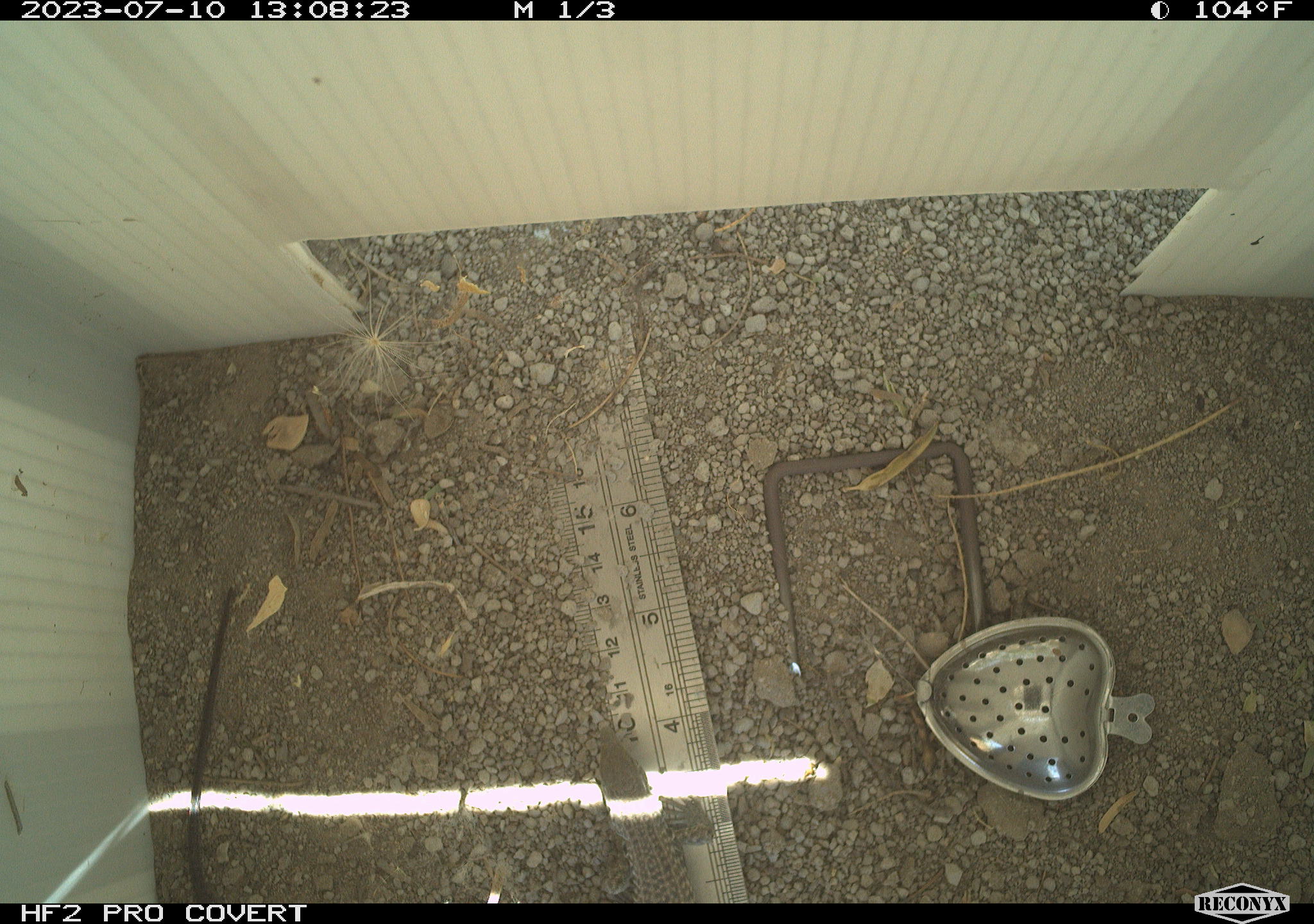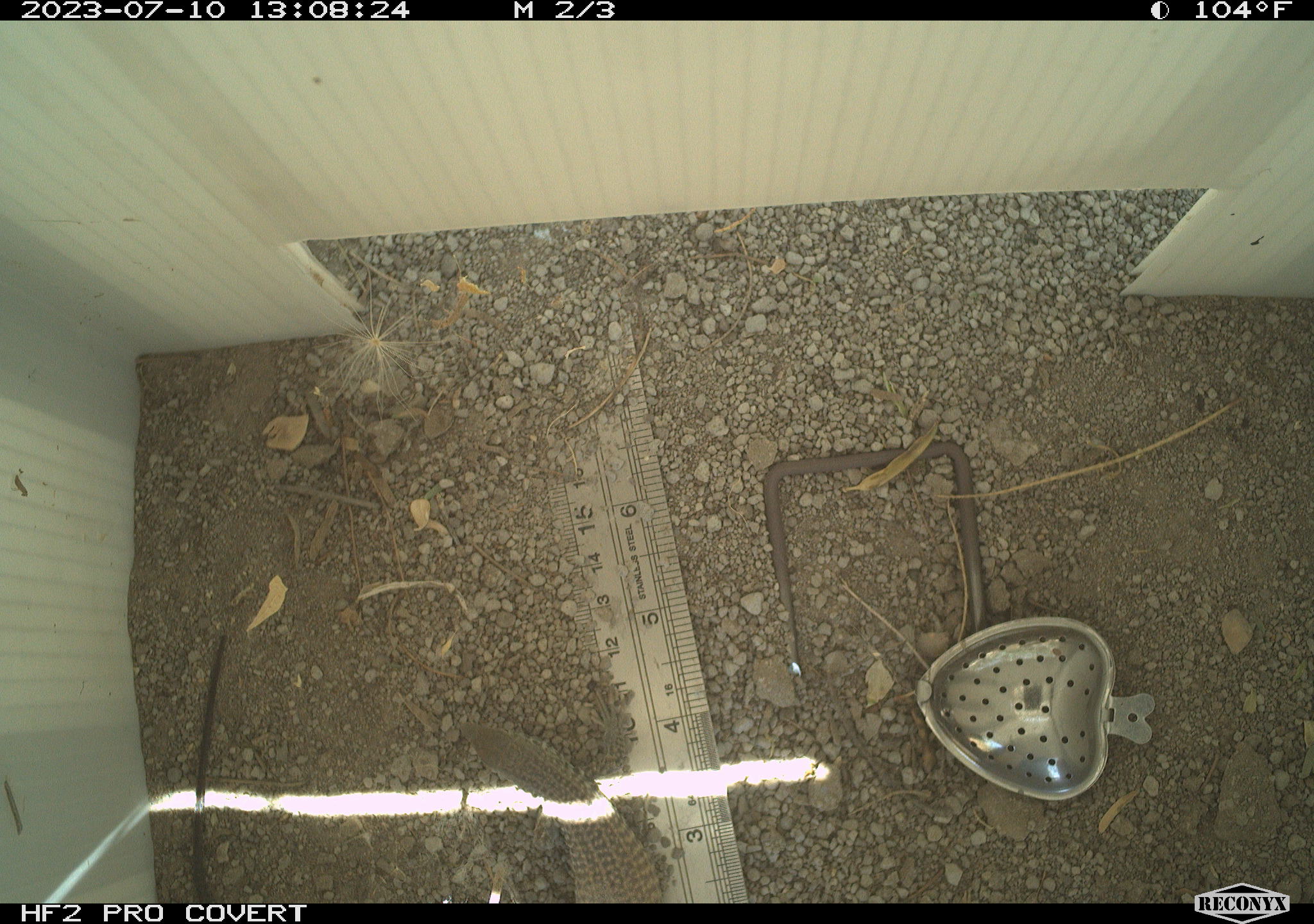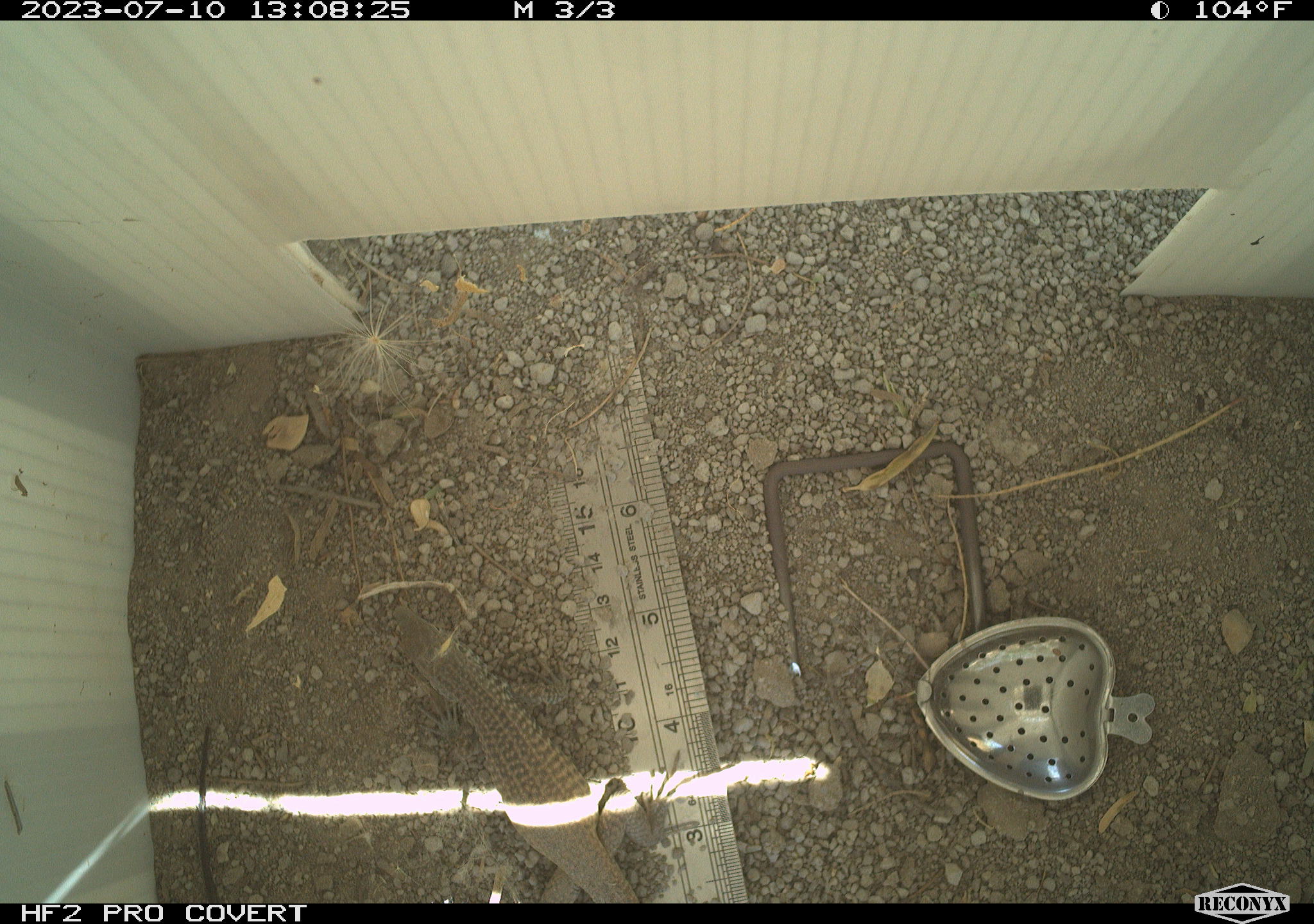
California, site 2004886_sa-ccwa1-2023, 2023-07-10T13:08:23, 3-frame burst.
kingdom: Animalia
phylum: Chordata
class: Reptilia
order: Squamata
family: Teiidae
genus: Aspidoscelis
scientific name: Aspidoscelis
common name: whiptail lizards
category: aspidoscelis species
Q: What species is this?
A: Aspidoscelis species (whiptail lizards) (Aspidoscelis).